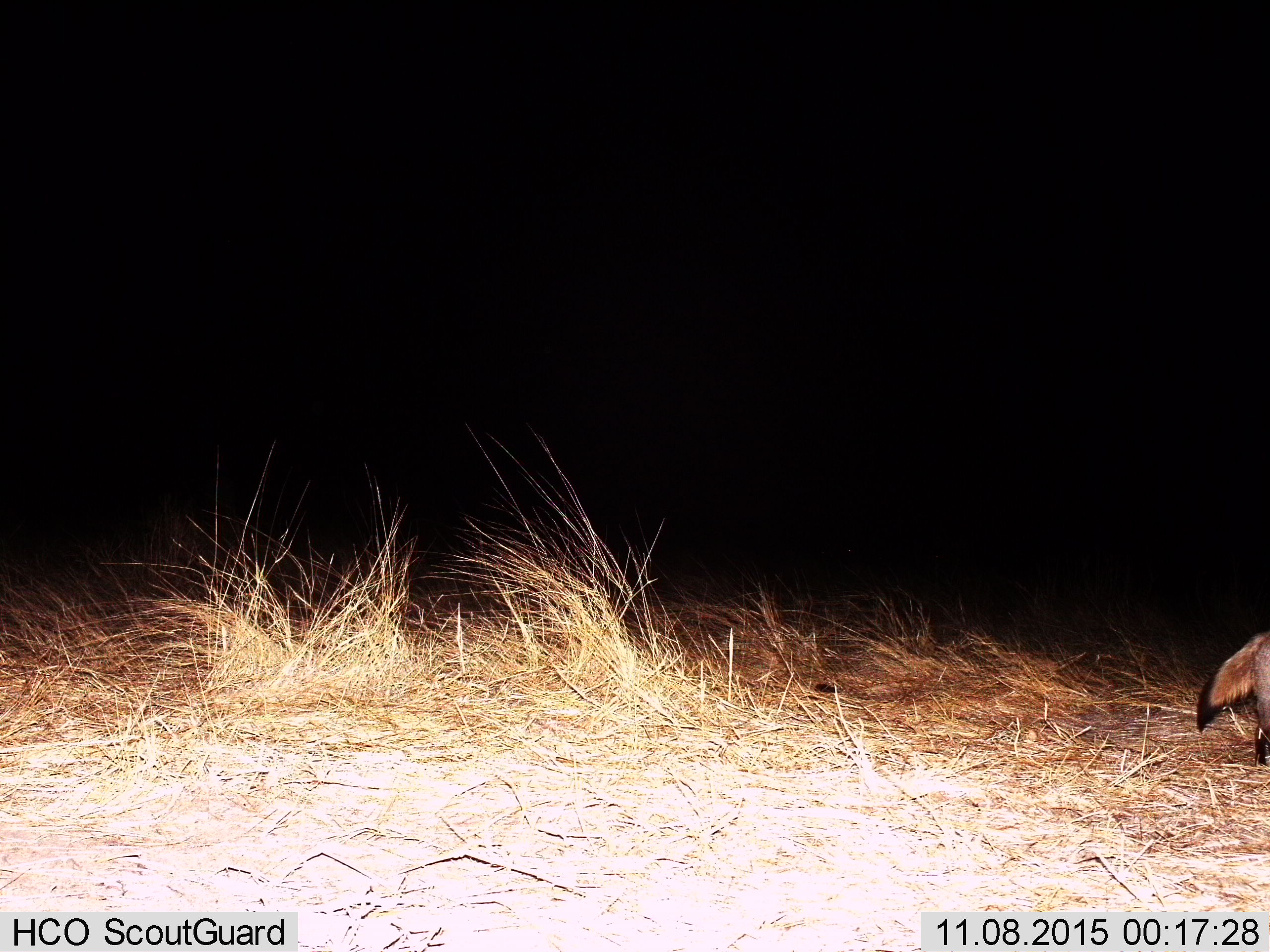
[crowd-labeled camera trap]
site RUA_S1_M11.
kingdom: Animalia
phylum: Chordata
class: Mammalia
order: Carnivora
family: Canidae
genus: Otocyon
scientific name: Otocyon megalotis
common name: bat-eared fox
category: foxbateared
Foxbateared (bat-eared fox) (Otocyon megalotis), count 1. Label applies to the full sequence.